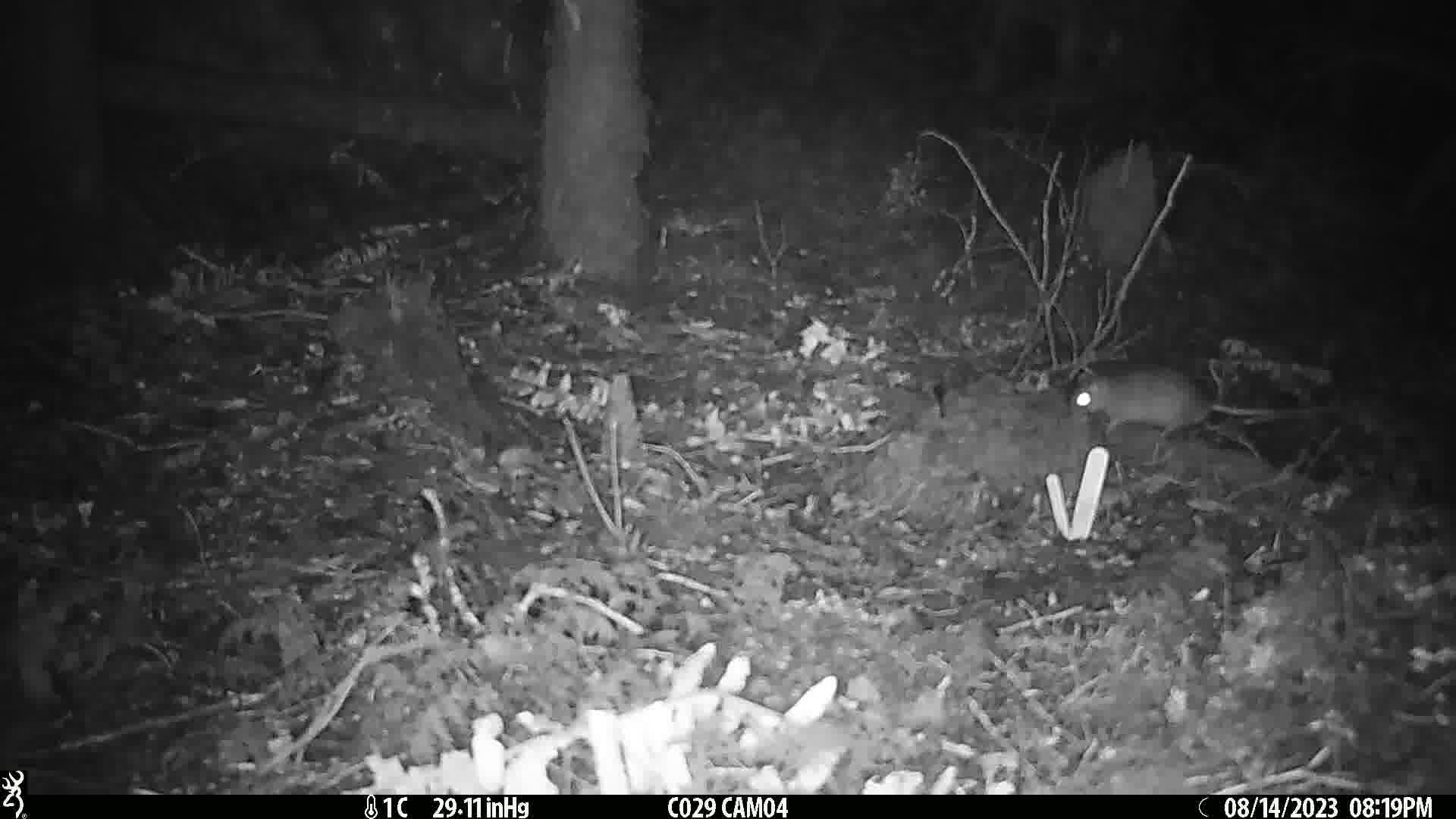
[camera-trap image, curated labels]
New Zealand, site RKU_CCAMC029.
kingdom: Animalia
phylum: Chordata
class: Mammalia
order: Rodentia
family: Muridae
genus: Rattus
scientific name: Rattus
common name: rat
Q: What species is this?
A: Rat (Rattus).